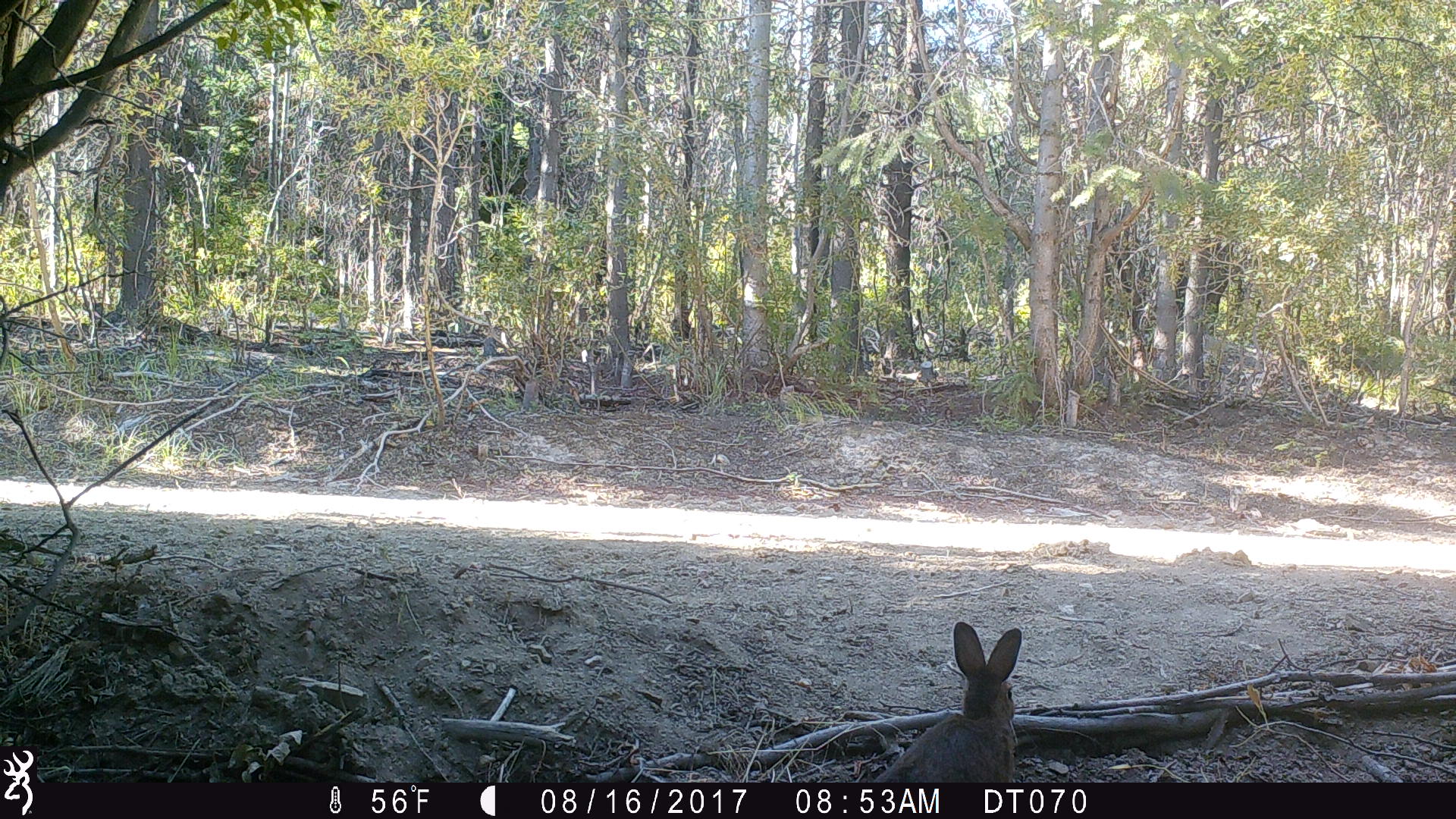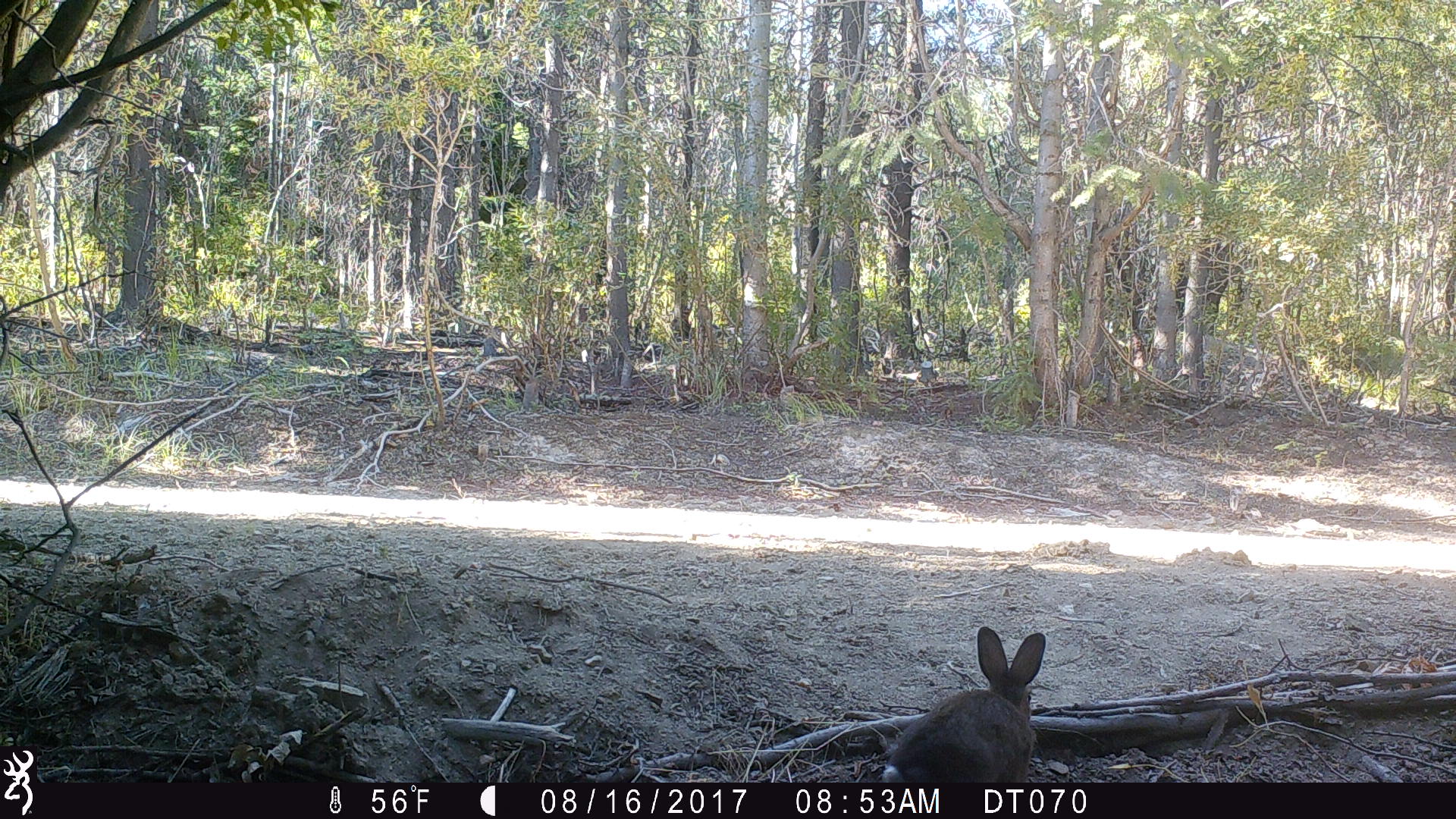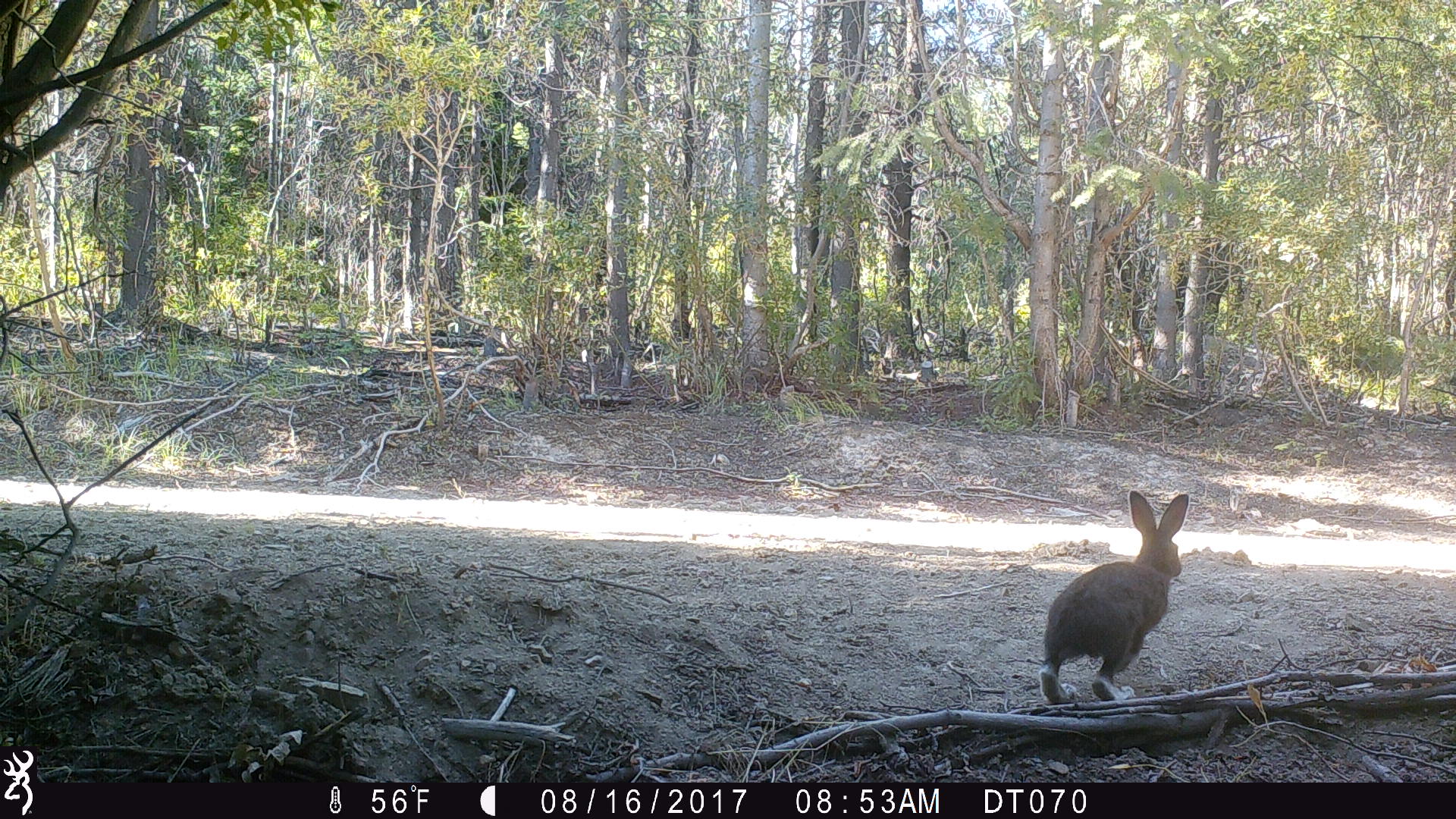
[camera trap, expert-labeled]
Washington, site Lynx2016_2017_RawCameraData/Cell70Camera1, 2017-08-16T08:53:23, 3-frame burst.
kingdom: Animalia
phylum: Chordata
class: Mammalia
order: Lagomorpha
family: Leporidae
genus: Lepus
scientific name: Lepus americanus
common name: snowshoe hare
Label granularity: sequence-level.